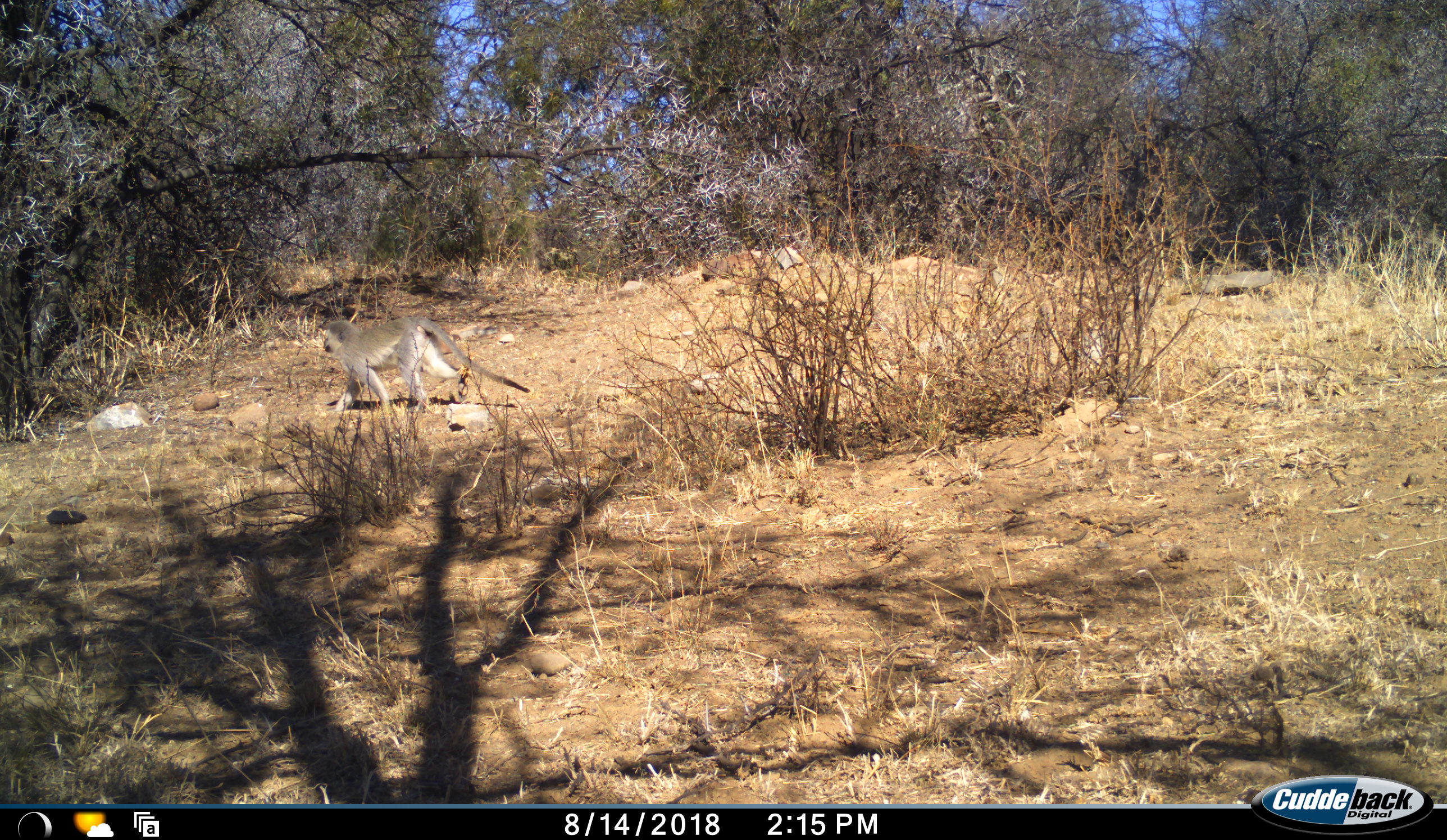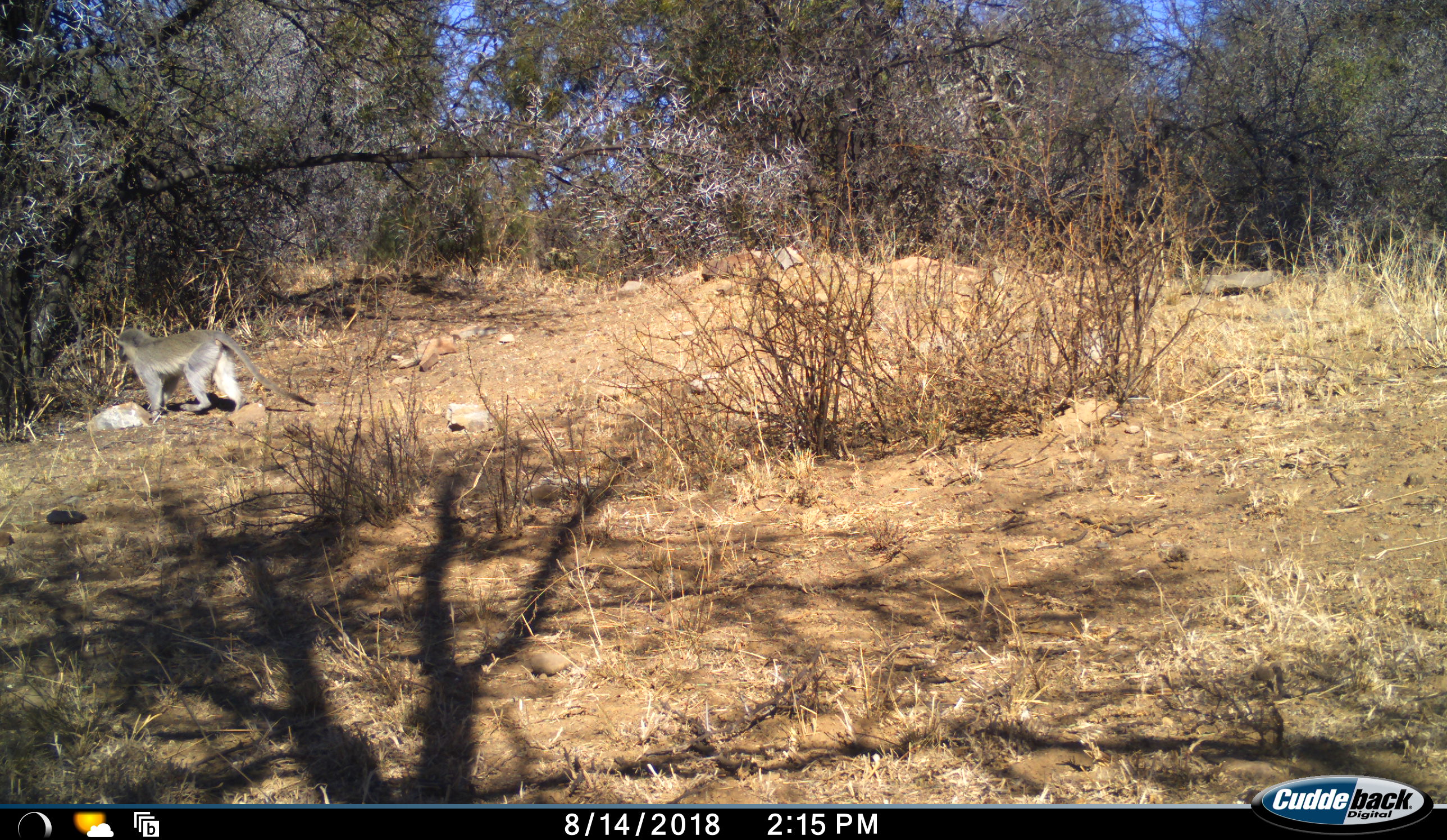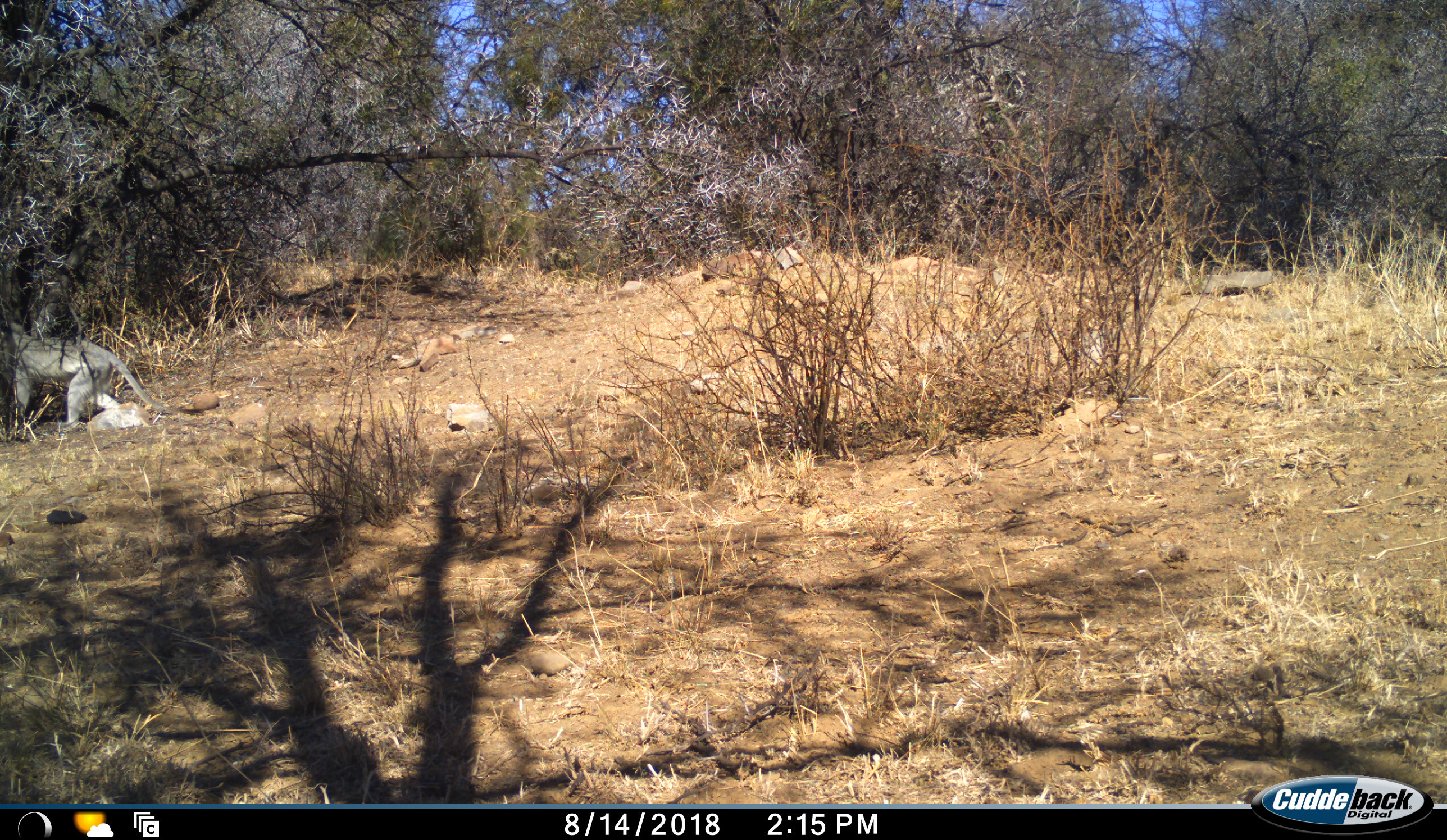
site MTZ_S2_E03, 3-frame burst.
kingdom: Animalia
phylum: Chordata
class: Mammalia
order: Primates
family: Cercopithecidae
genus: Chlorocebus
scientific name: Chlorocebus pygerythrus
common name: vervet monkey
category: monkeyvervet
Monkeyvervet (vervet monkey) (Chlorocebus pygerythrus), count 1. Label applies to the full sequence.